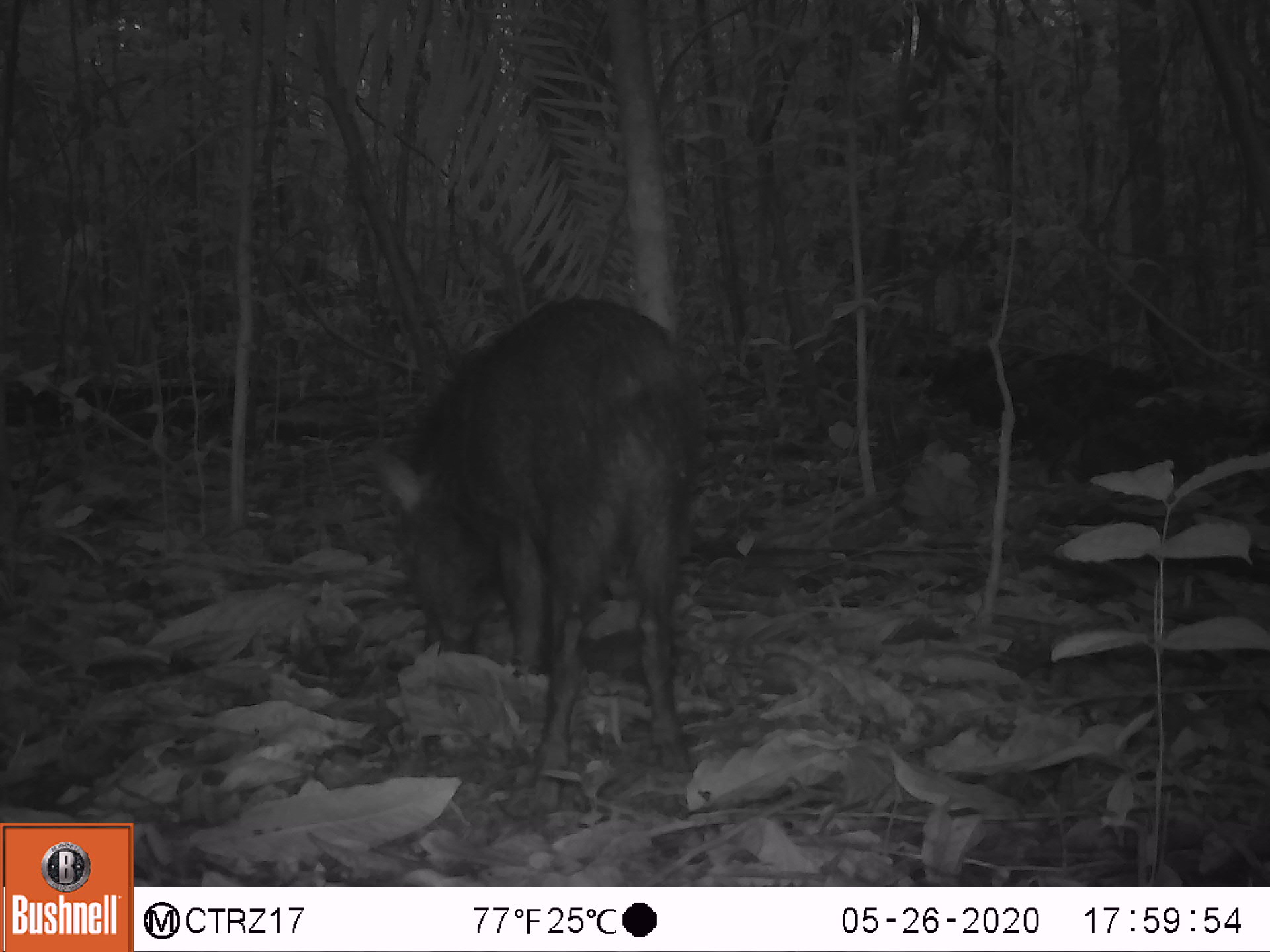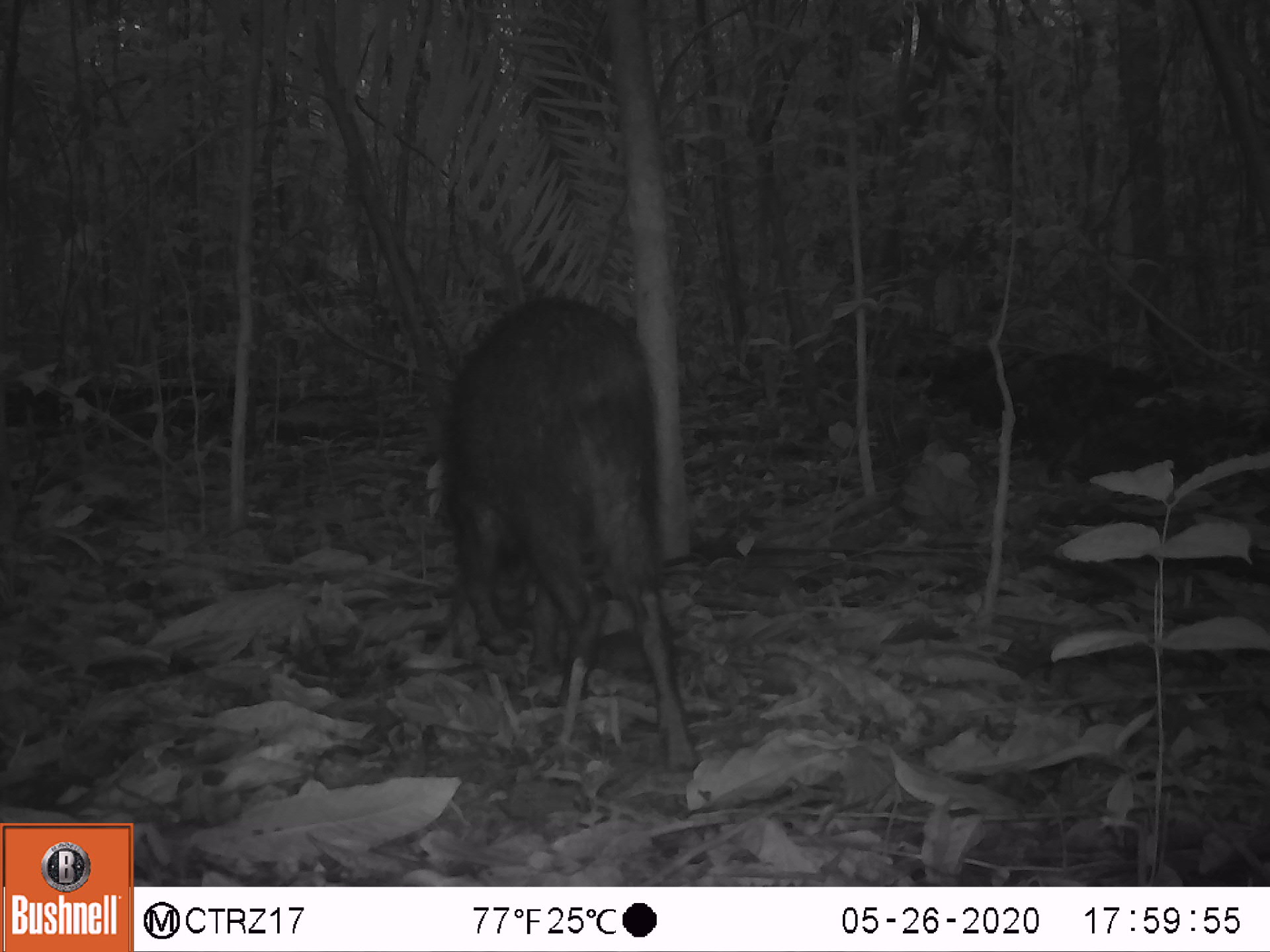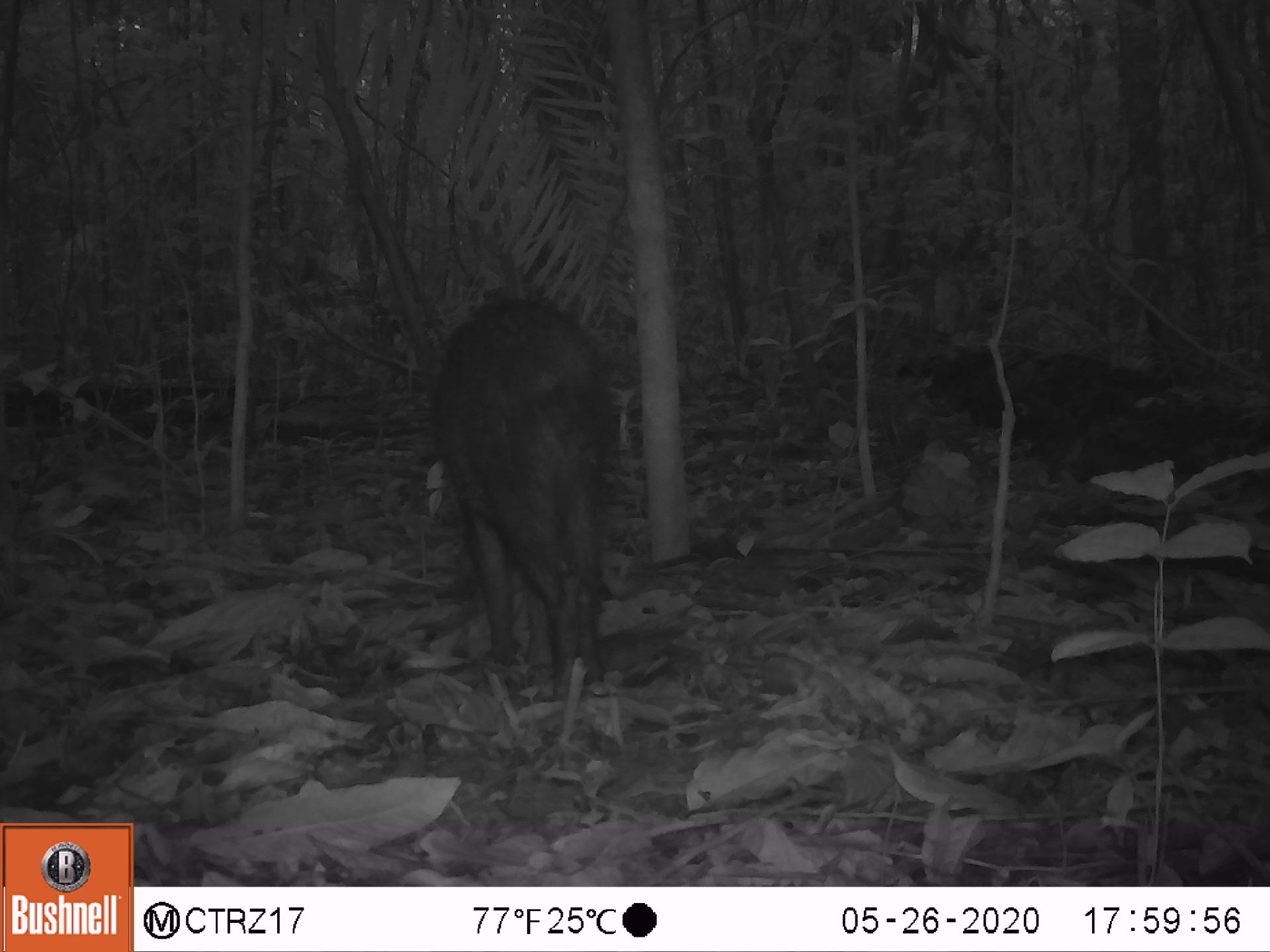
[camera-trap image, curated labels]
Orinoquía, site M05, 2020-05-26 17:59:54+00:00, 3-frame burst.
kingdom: Animalia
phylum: Chordata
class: Mammalia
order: Artiodactyla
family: Tayassuidae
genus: Pecari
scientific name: Pecari tajacu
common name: collared peccary